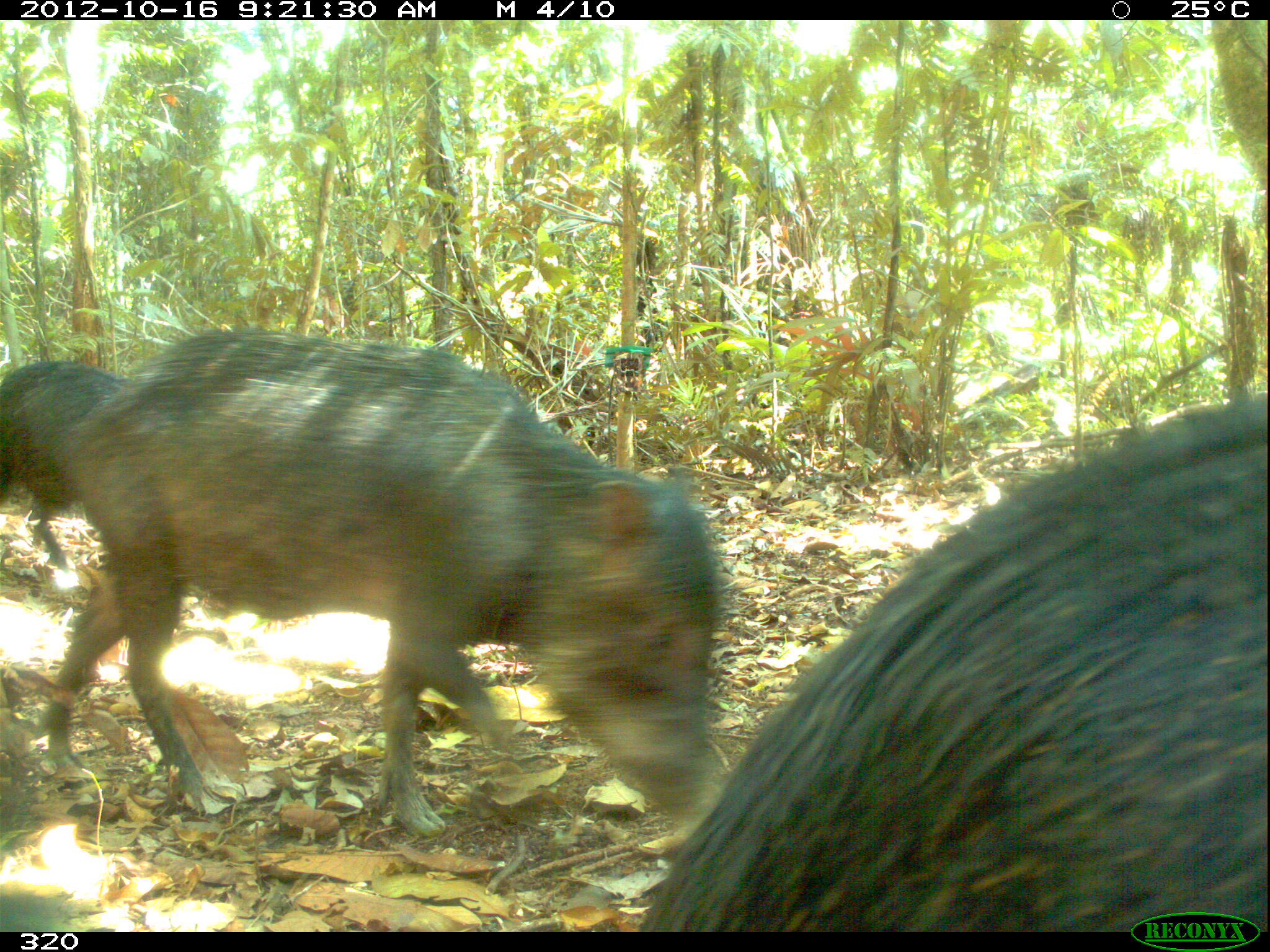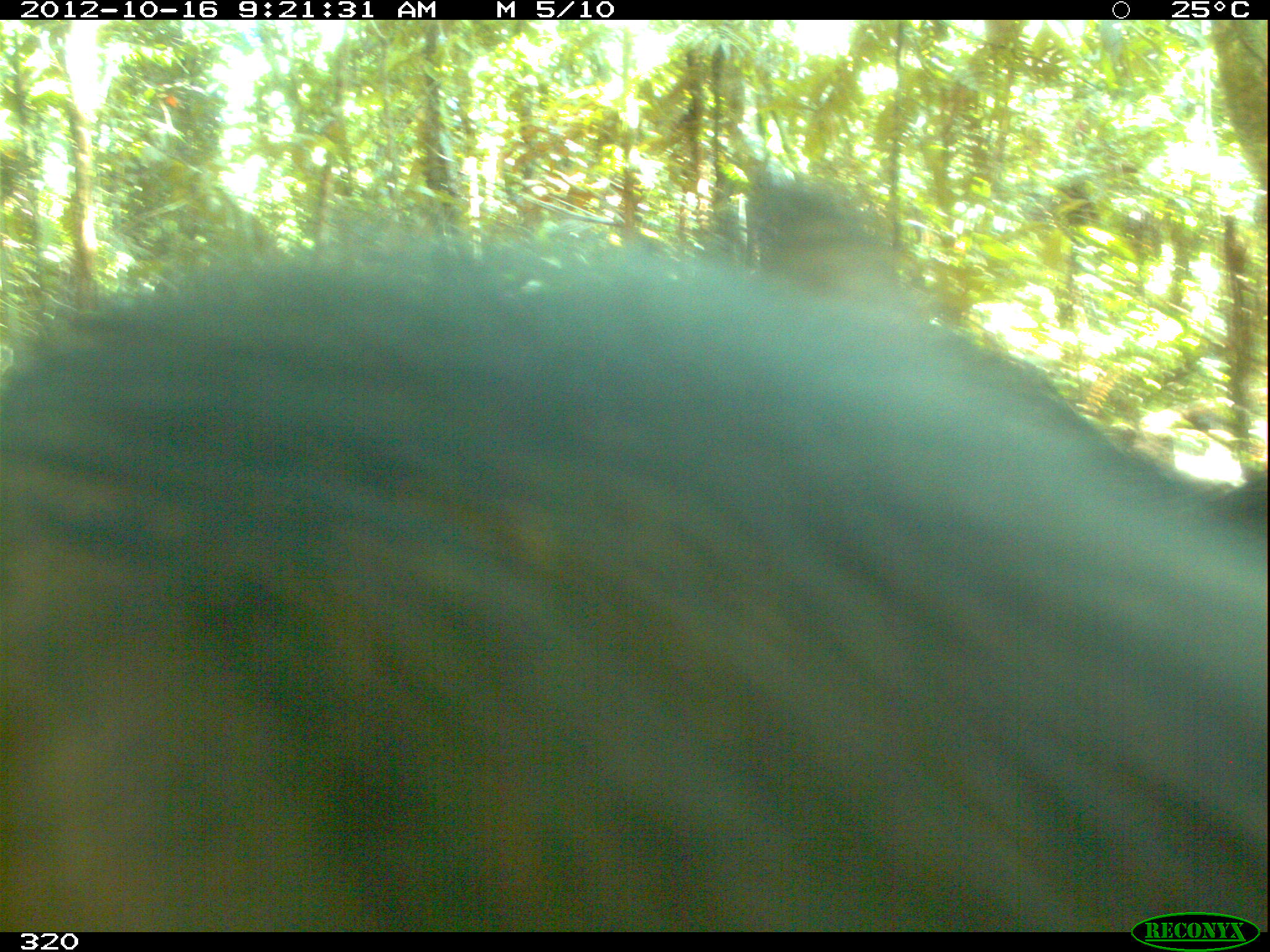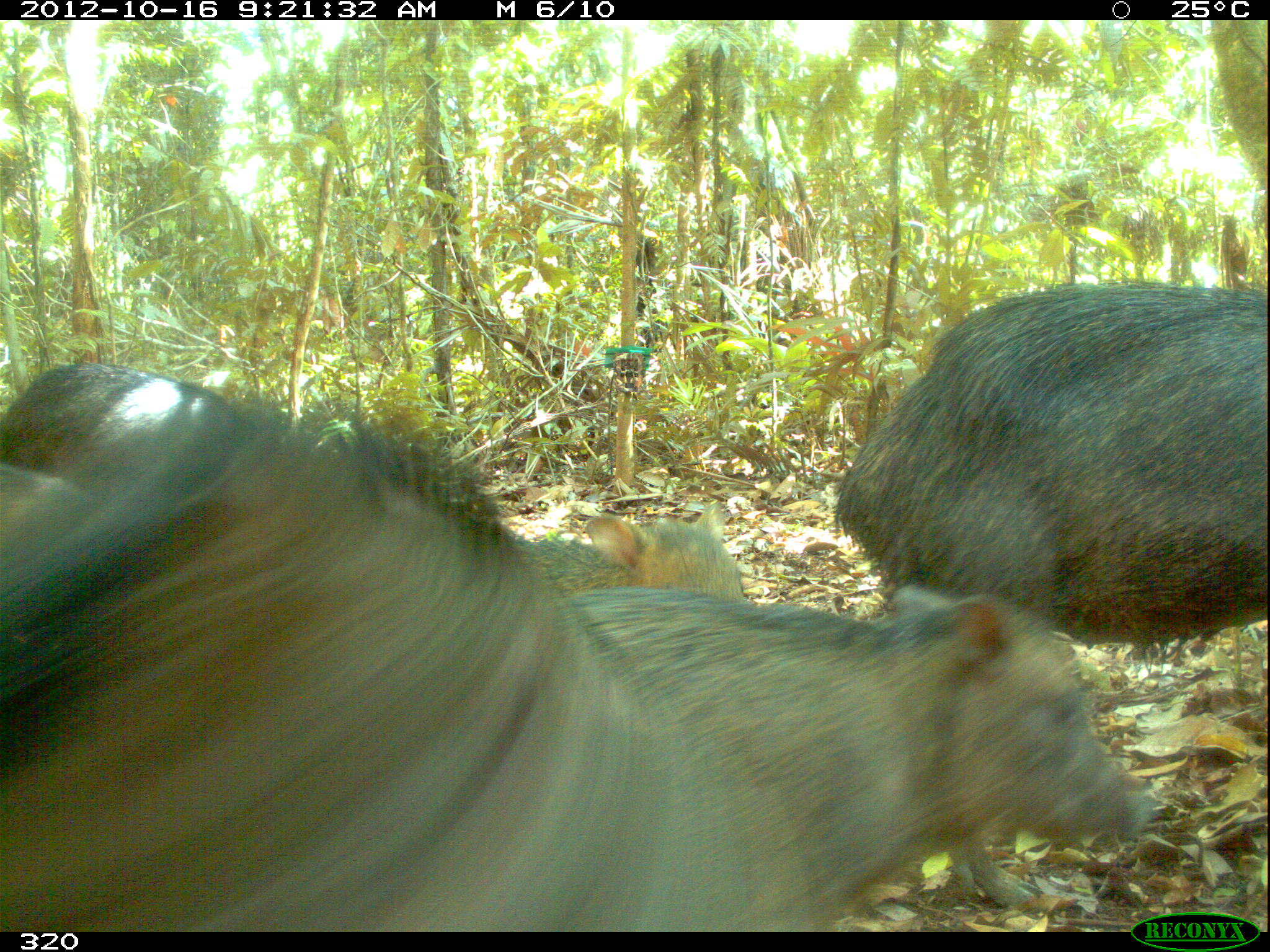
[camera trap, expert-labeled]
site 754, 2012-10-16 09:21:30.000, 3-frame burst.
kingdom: Animalia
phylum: Chordata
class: Mammalia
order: Artiodactyla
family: Tayassuidae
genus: Tayassu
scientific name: Tayassu pecari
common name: white-lipped peccary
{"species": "Tayassu pecari (white-lipped peccary)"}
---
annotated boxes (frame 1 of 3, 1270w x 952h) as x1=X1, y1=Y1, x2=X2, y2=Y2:
tayassu pecari: x1=42, y1=325, x2=721, y2=839; x1=634, y1=391, x2=1270, y2=930; x1=0, y1=355, x2=126, y2=589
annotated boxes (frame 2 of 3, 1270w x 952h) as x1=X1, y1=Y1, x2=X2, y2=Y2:
tayassu pecari: x1=0, y1=160, x2=1270, y2=931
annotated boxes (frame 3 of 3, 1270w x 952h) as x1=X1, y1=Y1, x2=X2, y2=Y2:
tayassu pecari: x1=0, y1=410, x2=816, y2=932; x1=831, y1=282, x2=1270, y2=912; x1=561, y1=584, x2=1153, y2=933; x1=0, y1=360, x2=244, y2=500; x1=514, y1=501, x2=746, y2=601; x1=0, y1=455, x2=102, y2=577